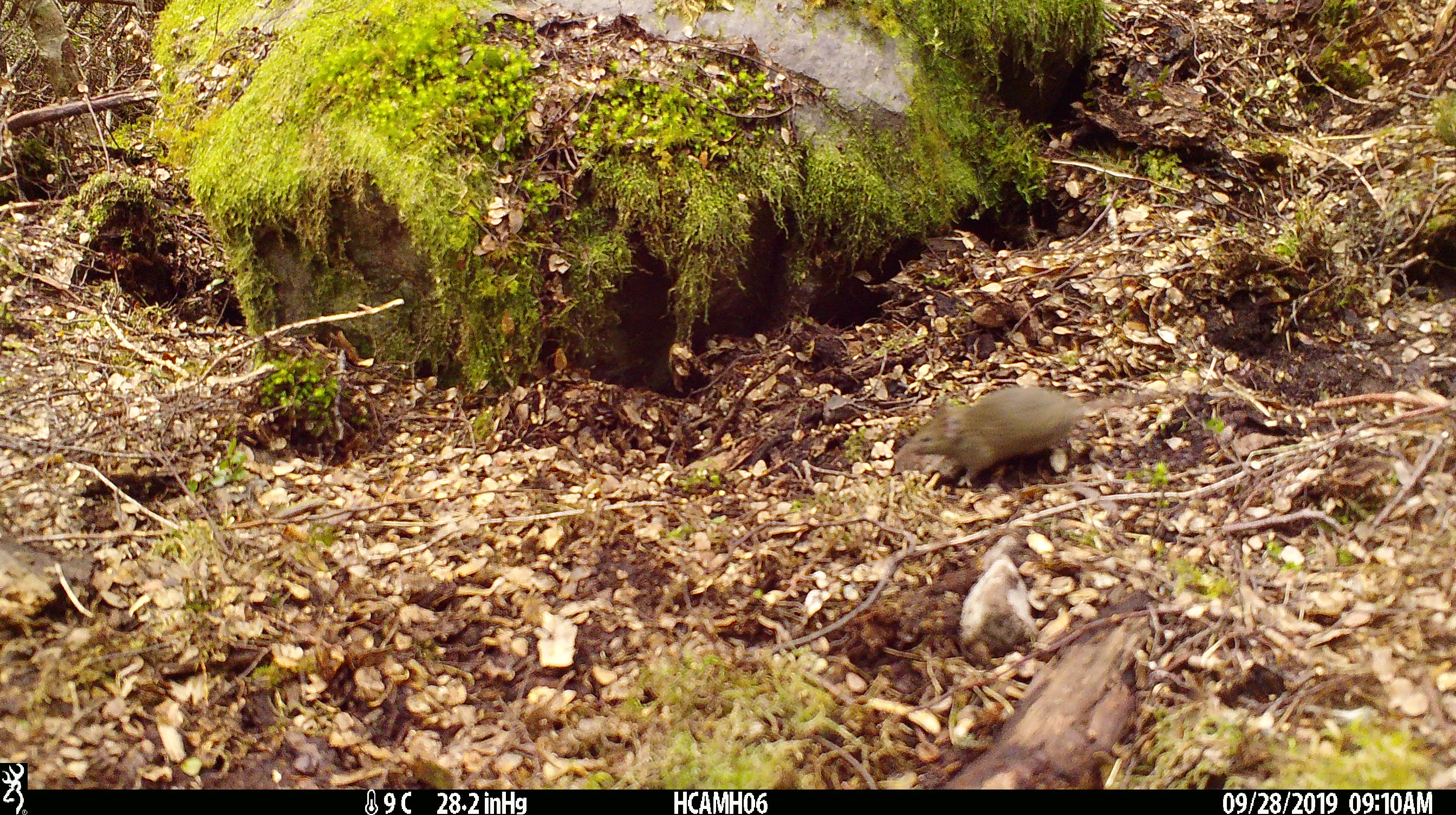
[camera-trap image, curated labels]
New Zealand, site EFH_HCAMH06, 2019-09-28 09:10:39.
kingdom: Animalia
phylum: Chordata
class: Mammalia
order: Rodentia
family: Muridae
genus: Mus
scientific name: Mus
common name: mouse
Mouse (Mus).